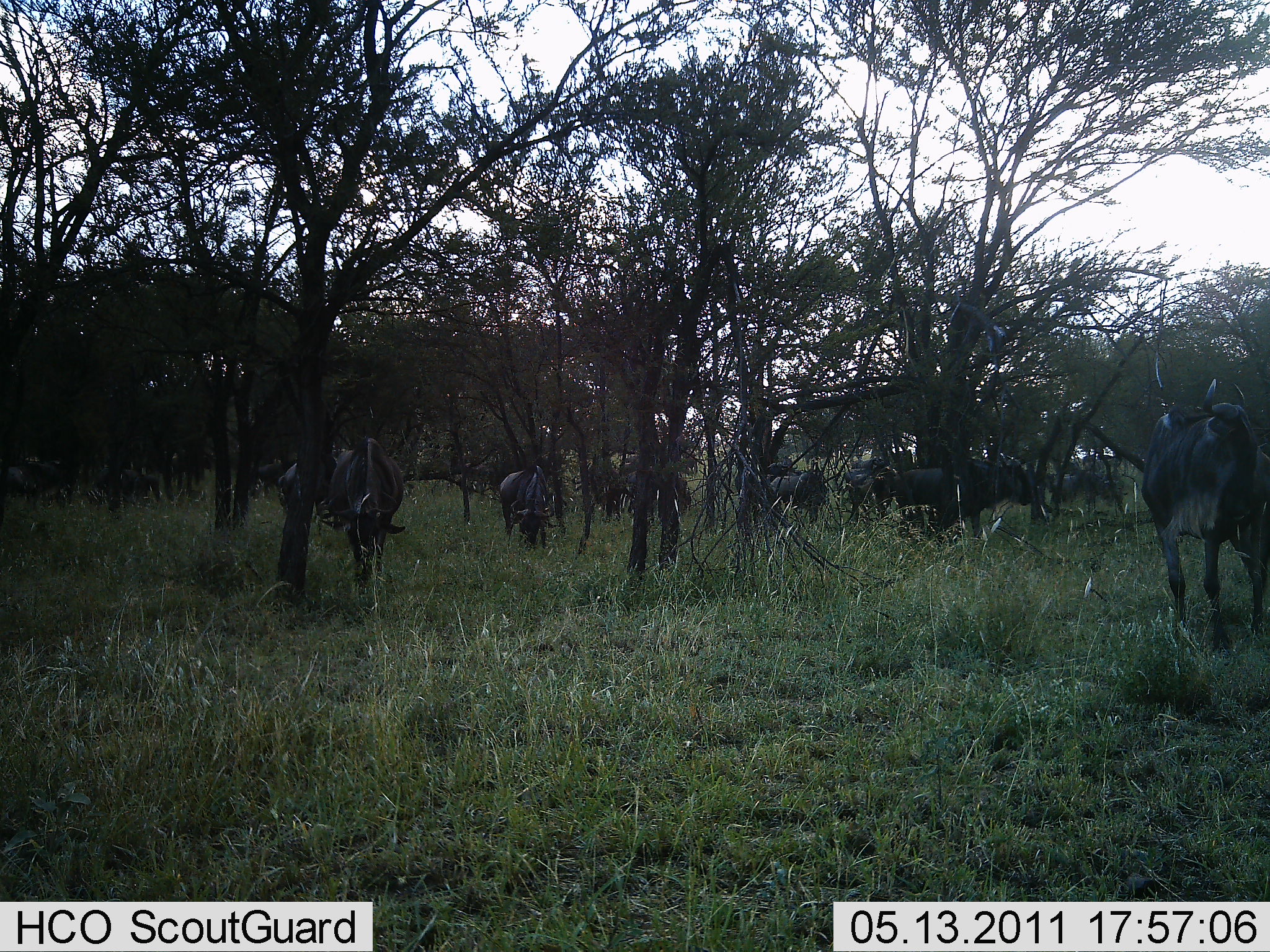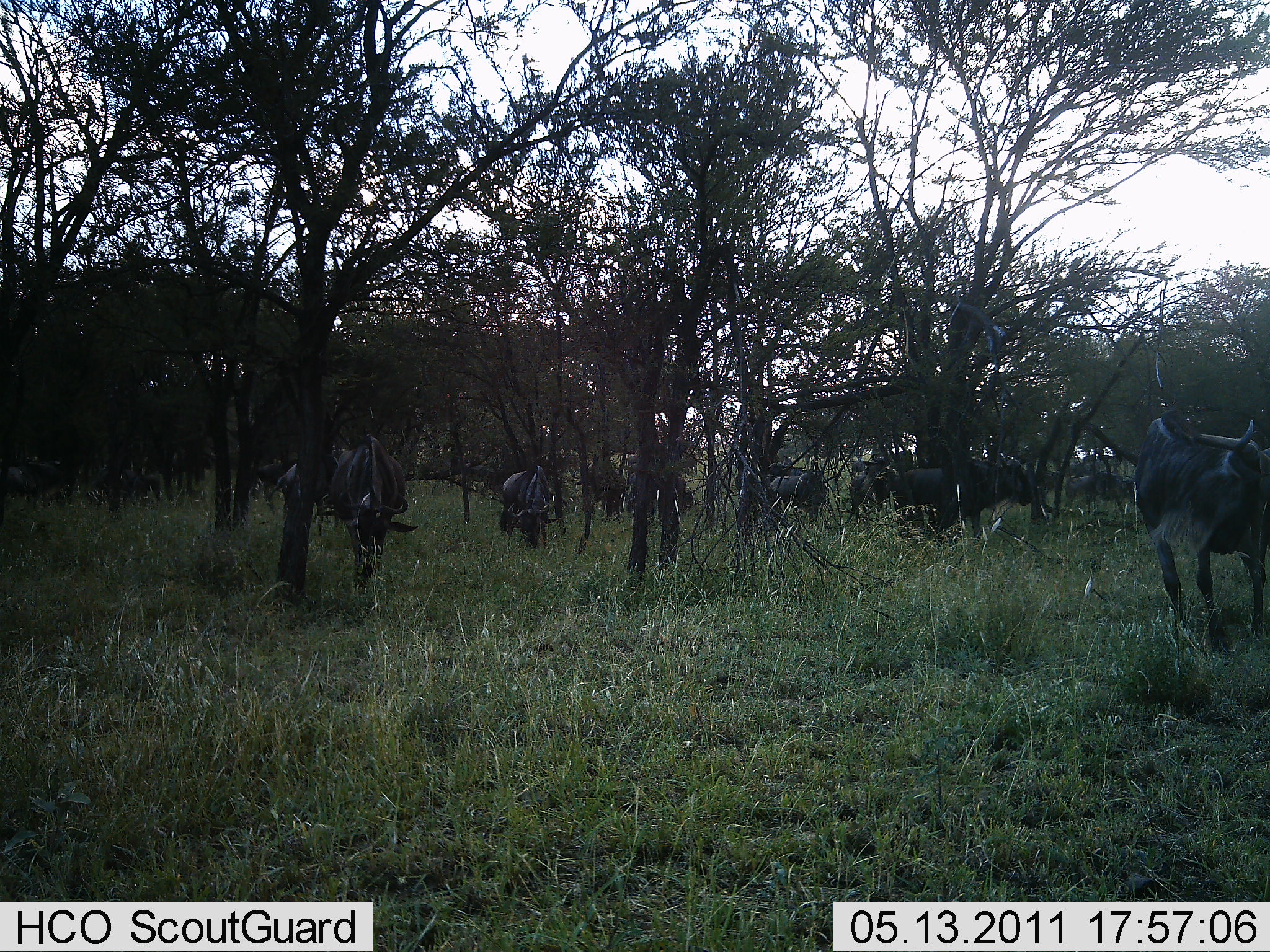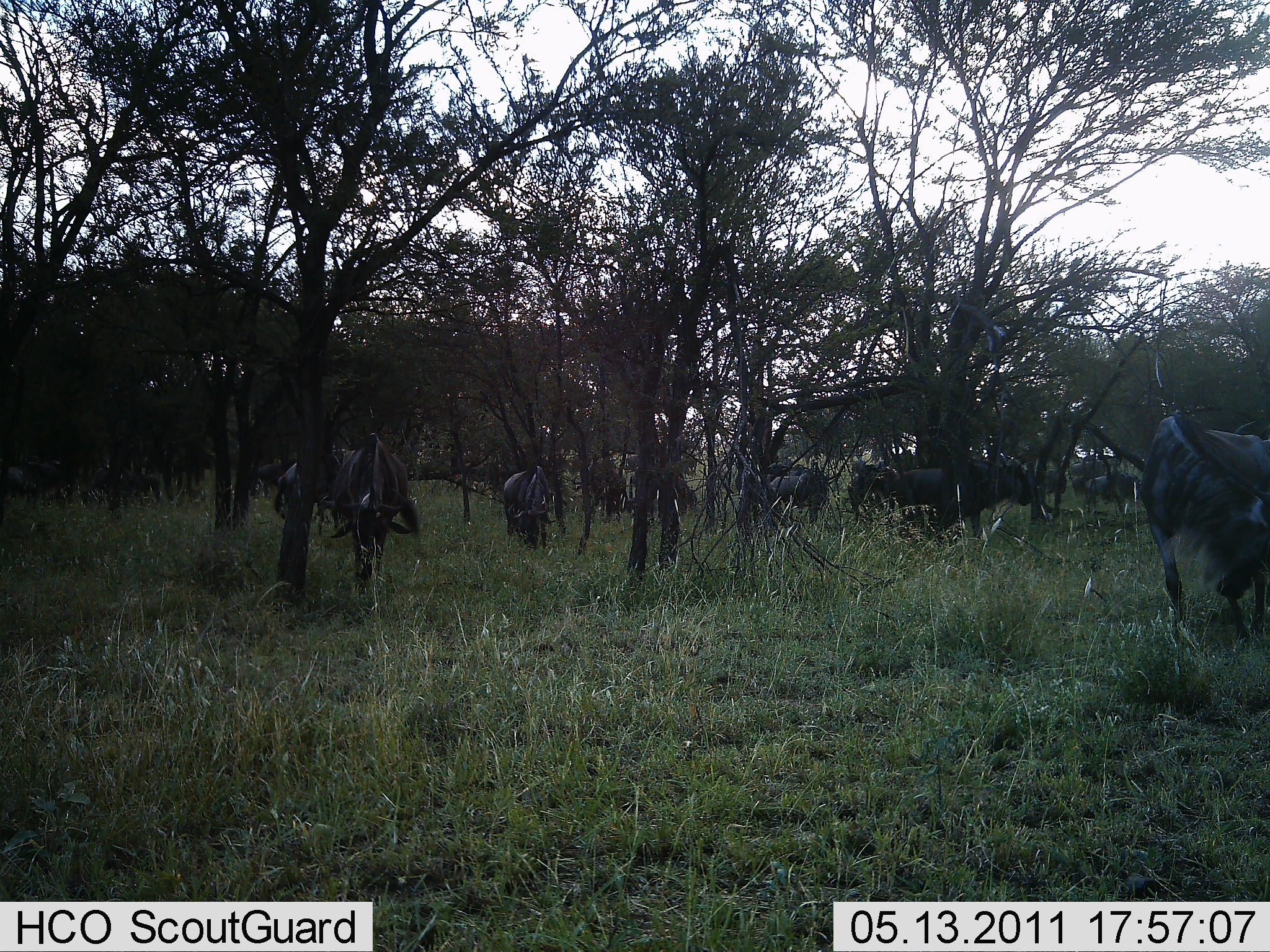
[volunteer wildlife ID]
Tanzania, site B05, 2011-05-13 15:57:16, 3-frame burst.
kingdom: Animalia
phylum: Chordata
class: Mammalia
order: Artiodactyla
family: Bovidae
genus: Connochaetes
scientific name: Connochaetes taurinus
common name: blue wildebeest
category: wildebeest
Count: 10.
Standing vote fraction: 80%.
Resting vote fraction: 0%.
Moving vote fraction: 10%.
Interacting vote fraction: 0%.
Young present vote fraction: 0%.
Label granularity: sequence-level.